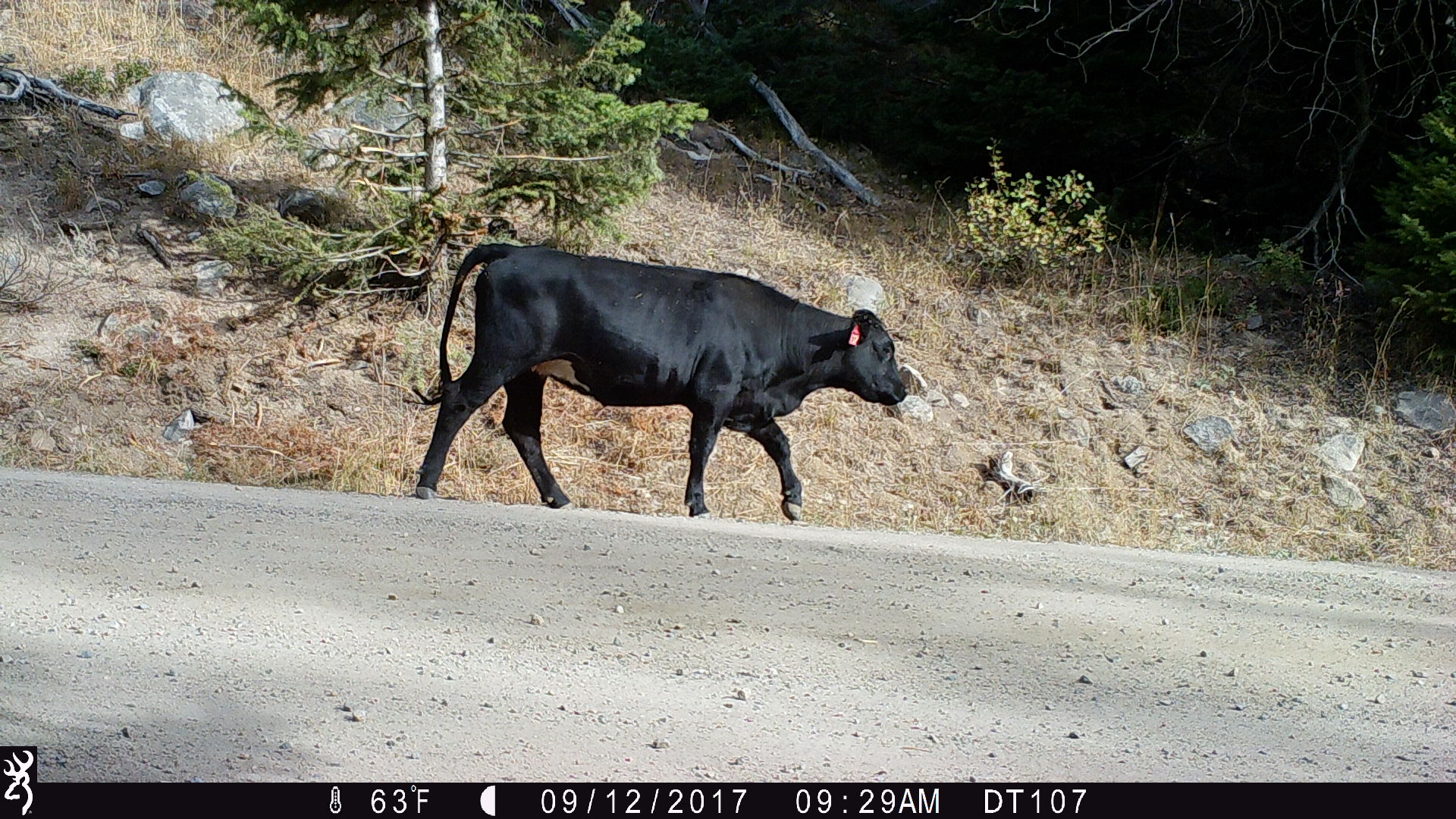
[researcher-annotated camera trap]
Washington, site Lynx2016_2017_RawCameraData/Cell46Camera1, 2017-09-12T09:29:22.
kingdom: Animalia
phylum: Chordata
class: Mammalia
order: Artiodactyla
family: Bovidae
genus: Bos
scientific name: Bos taurus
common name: domestic cattle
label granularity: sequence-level